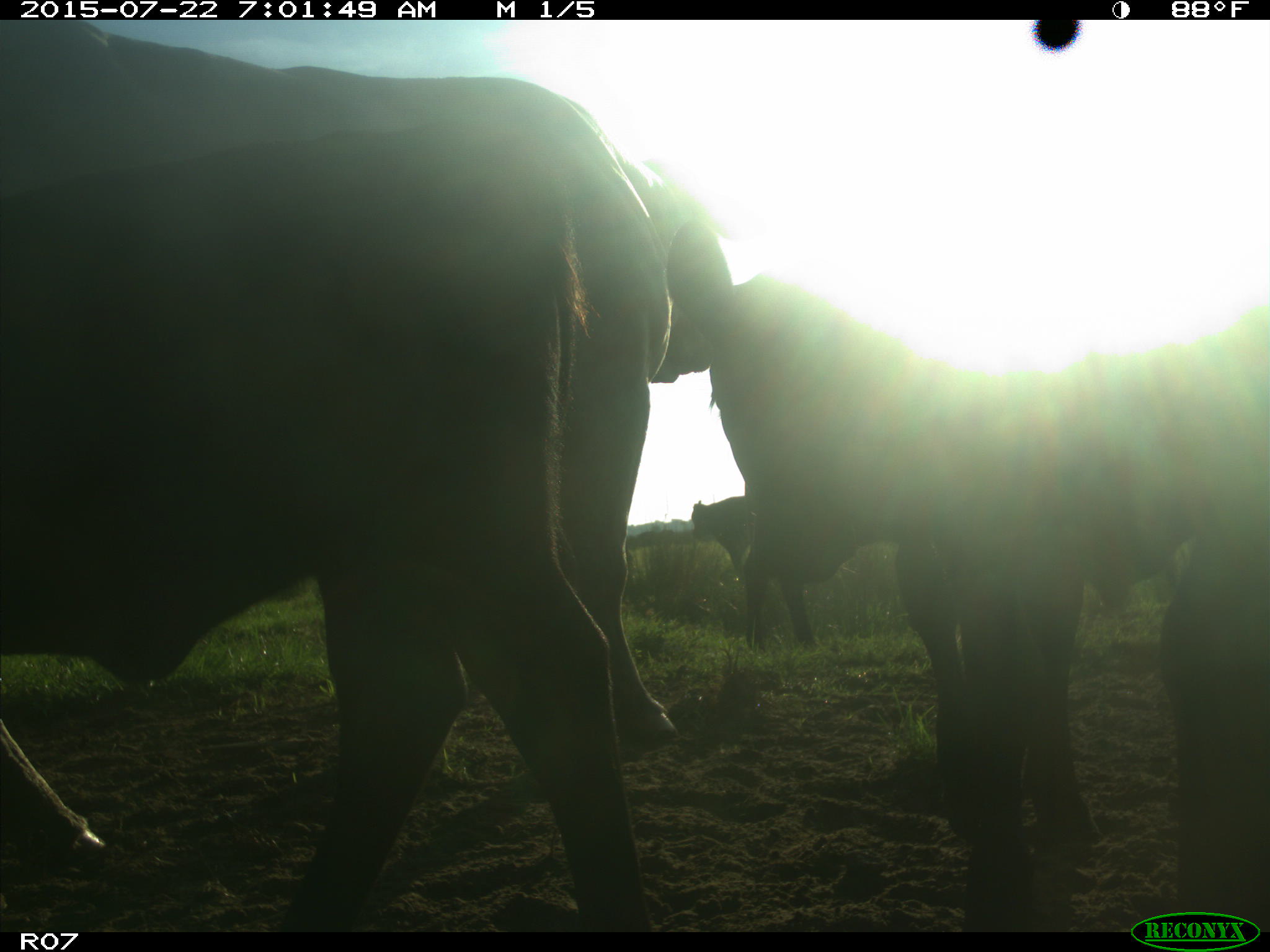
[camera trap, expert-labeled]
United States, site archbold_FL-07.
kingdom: Animalia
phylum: Chordata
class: Mammalia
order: Artiodactyla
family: Suidae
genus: Sus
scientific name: Sus scrofa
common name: wild boar